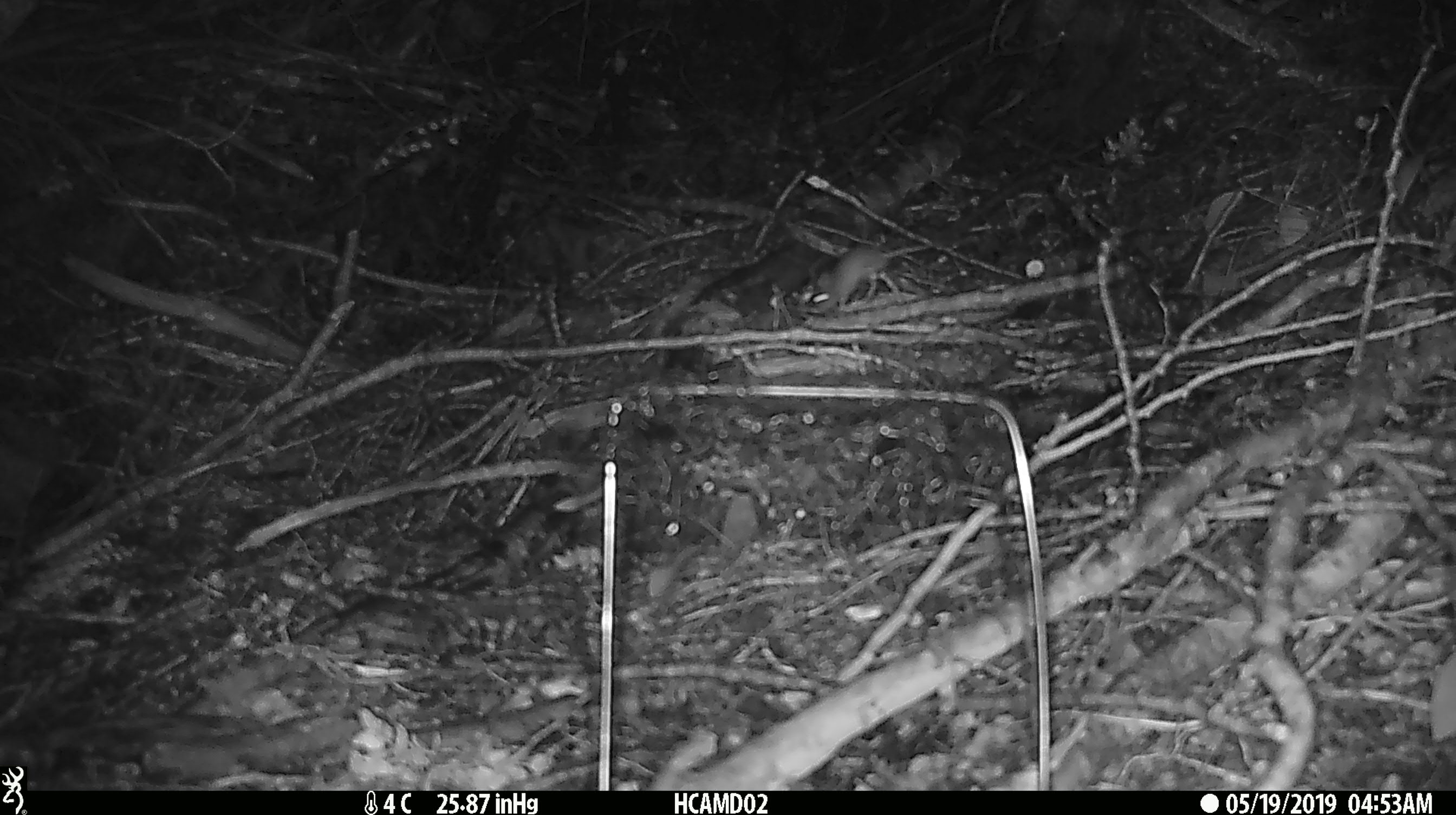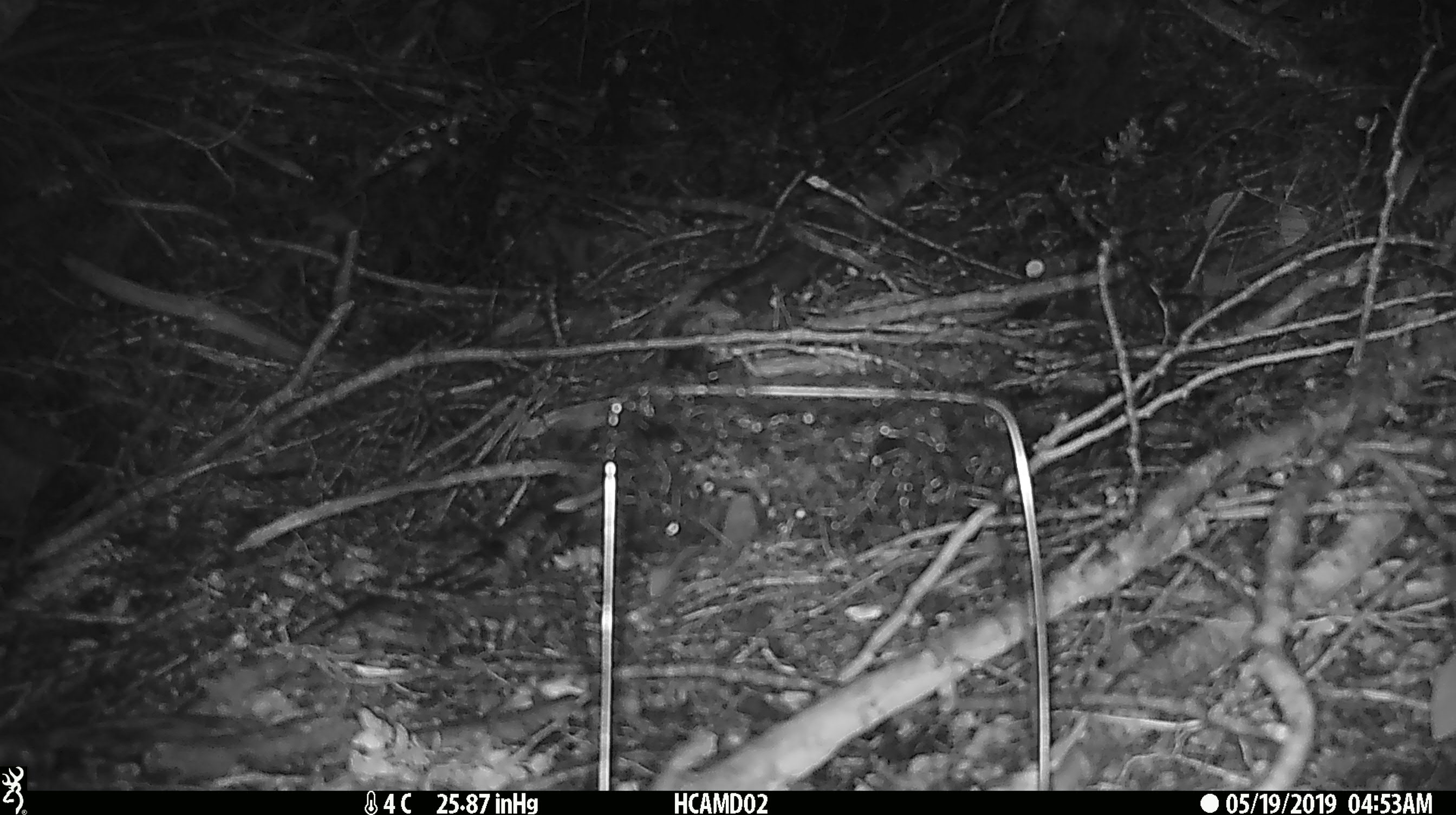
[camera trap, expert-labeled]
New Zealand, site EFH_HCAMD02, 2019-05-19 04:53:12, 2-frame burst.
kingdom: Animalia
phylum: Chordata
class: Mammalia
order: Rodentia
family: Muridae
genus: Mus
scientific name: Mus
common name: mouse